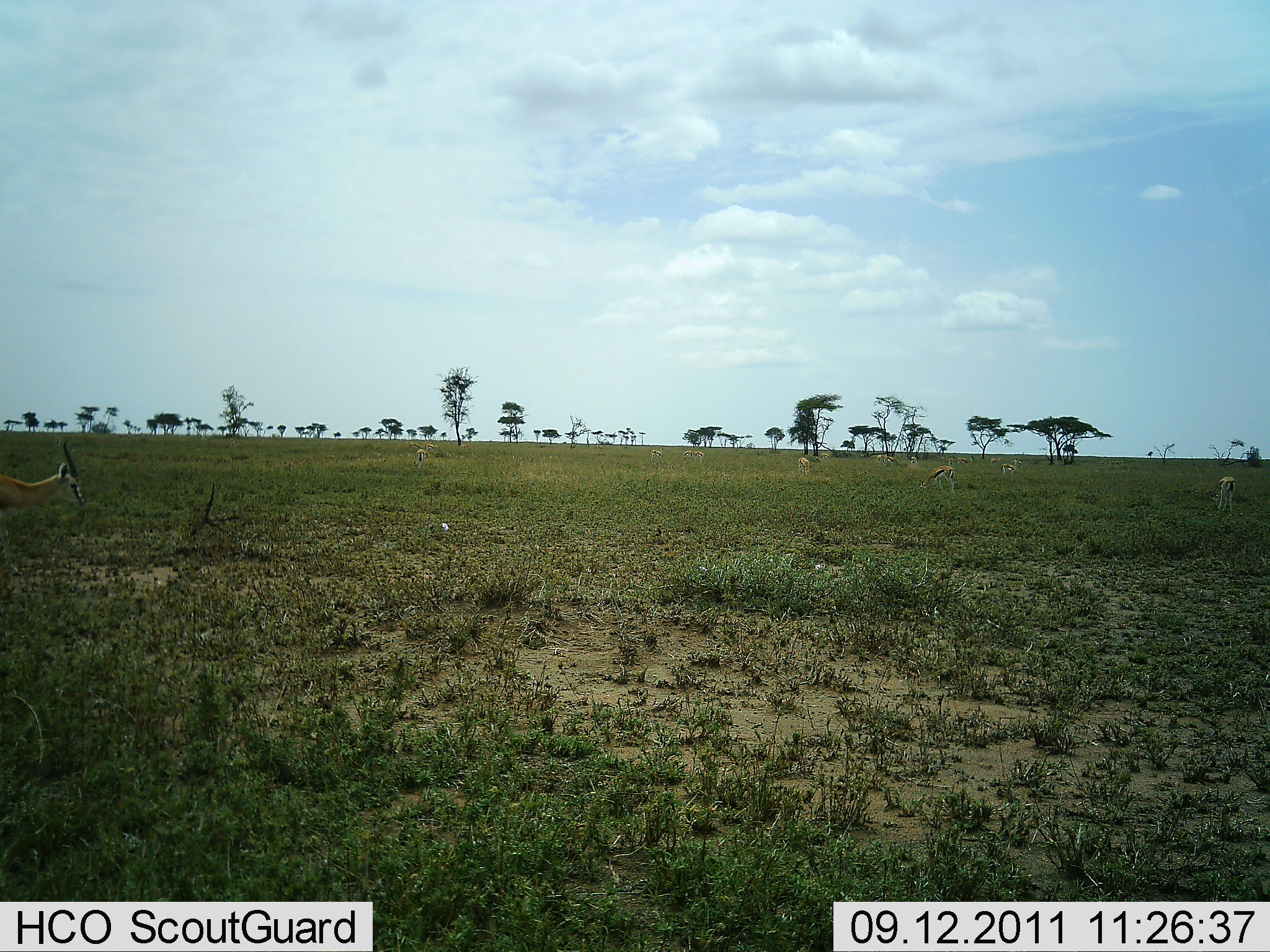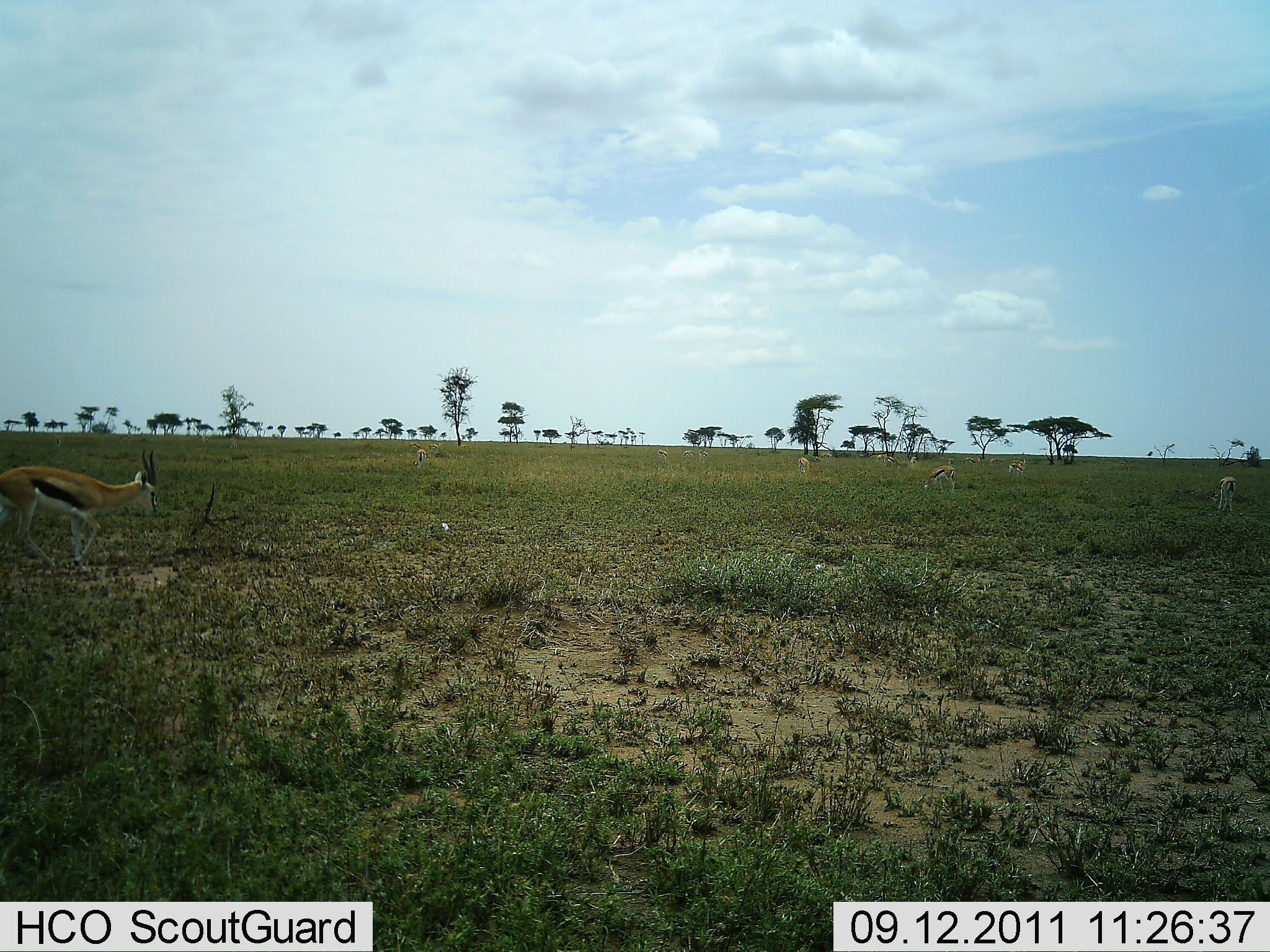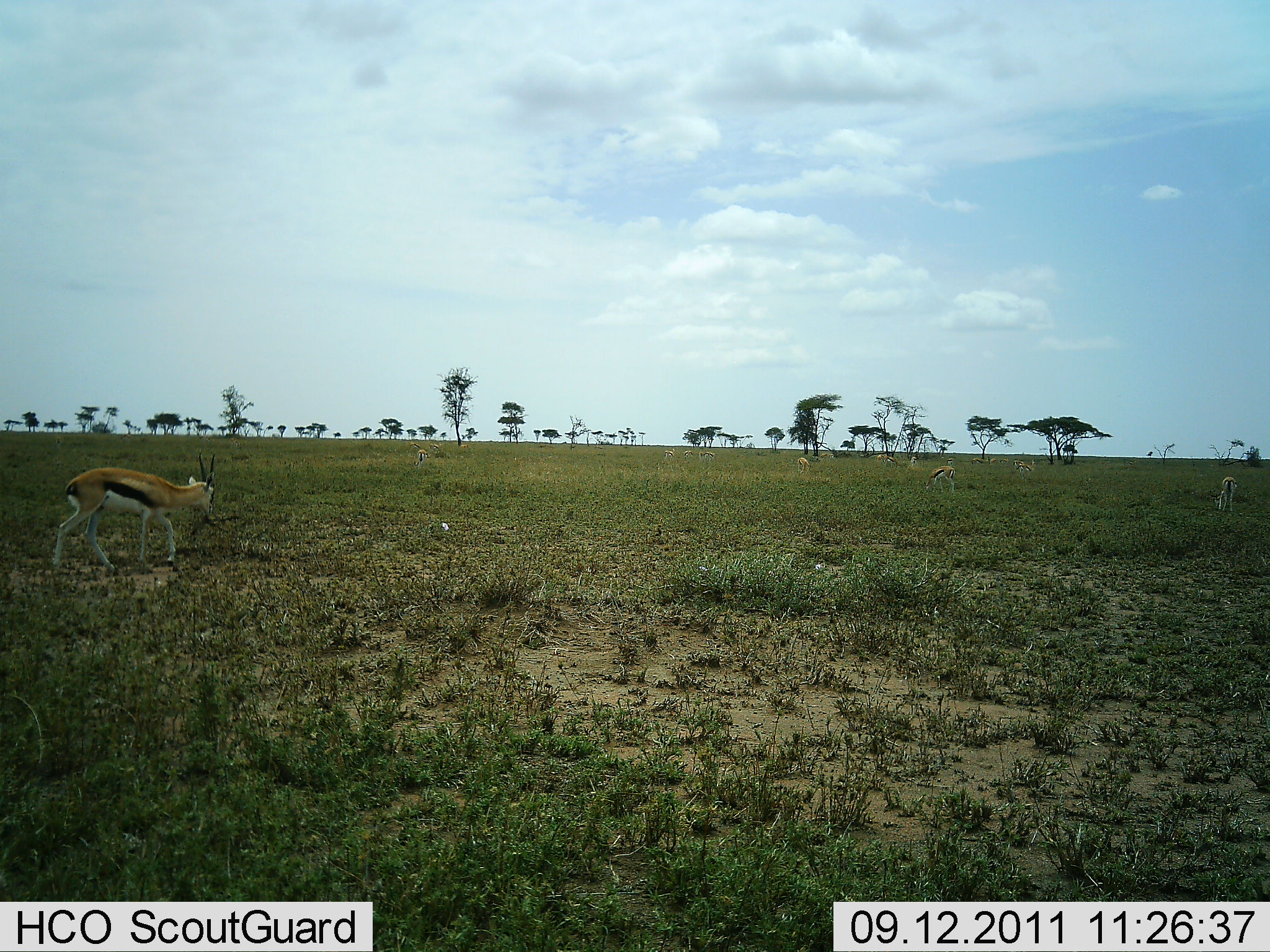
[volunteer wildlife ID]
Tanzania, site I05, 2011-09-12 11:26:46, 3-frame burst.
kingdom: Animalia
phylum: Chordata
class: Mammalia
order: Artiodactyla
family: Bovidae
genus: Eudorcas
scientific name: Eudorcas thomsonii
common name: thomson's gazelle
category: gazellethomsons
Gazellethomsons (thomson's gazelle) (Eudorcas thomsonii), count 5. Behavior (volunteer vote fractions): standing 25%, resting 0%, moving 75%, interacting 0%. Young present (vote fraction): 0%. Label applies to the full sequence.